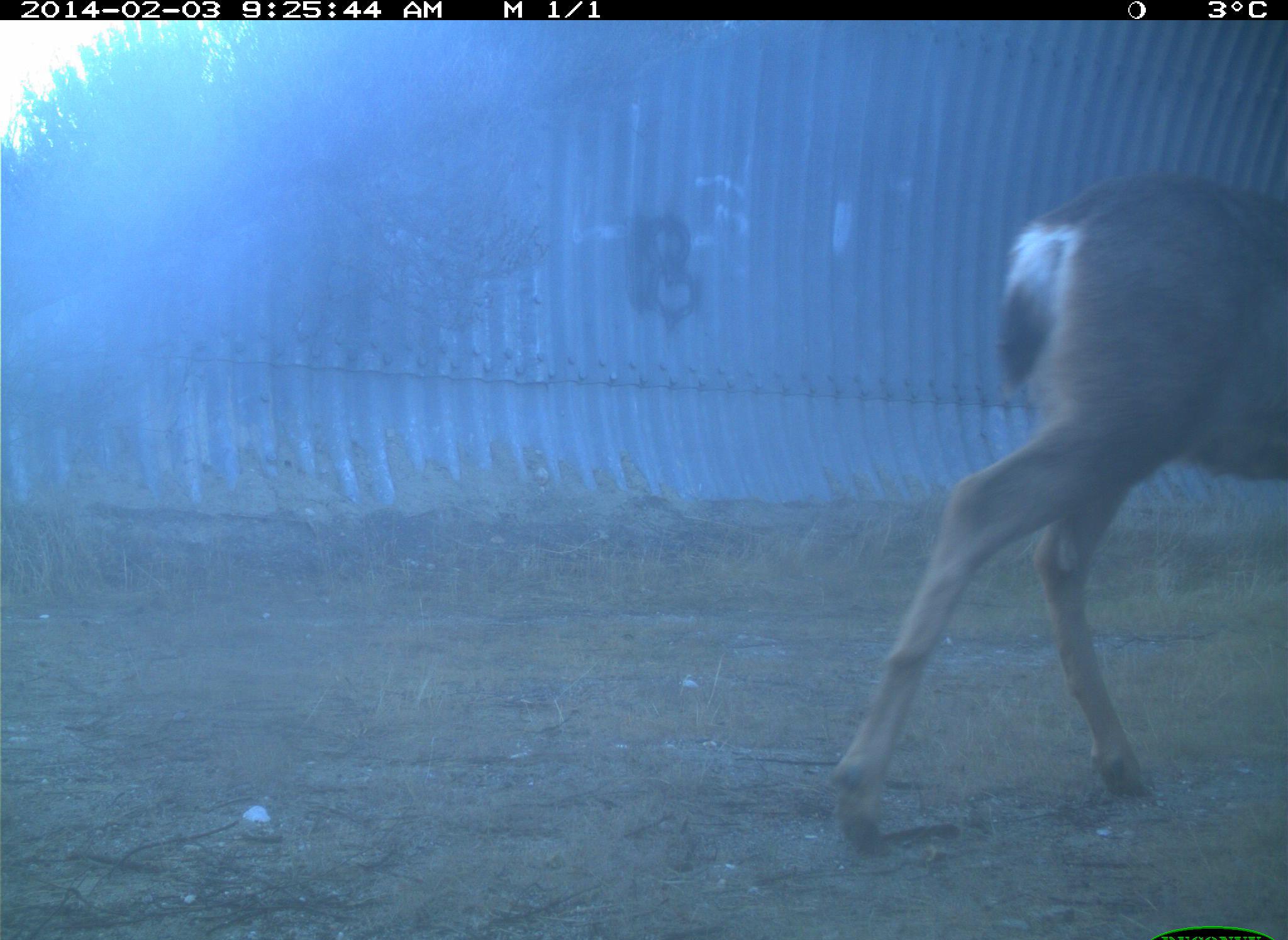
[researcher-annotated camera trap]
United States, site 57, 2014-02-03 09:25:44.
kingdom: Animalia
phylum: Chordata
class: Mammalia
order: Artiodactyla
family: Cervidae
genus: Odocoileus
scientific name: Odocoileus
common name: deer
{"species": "deer (Odocoileus)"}